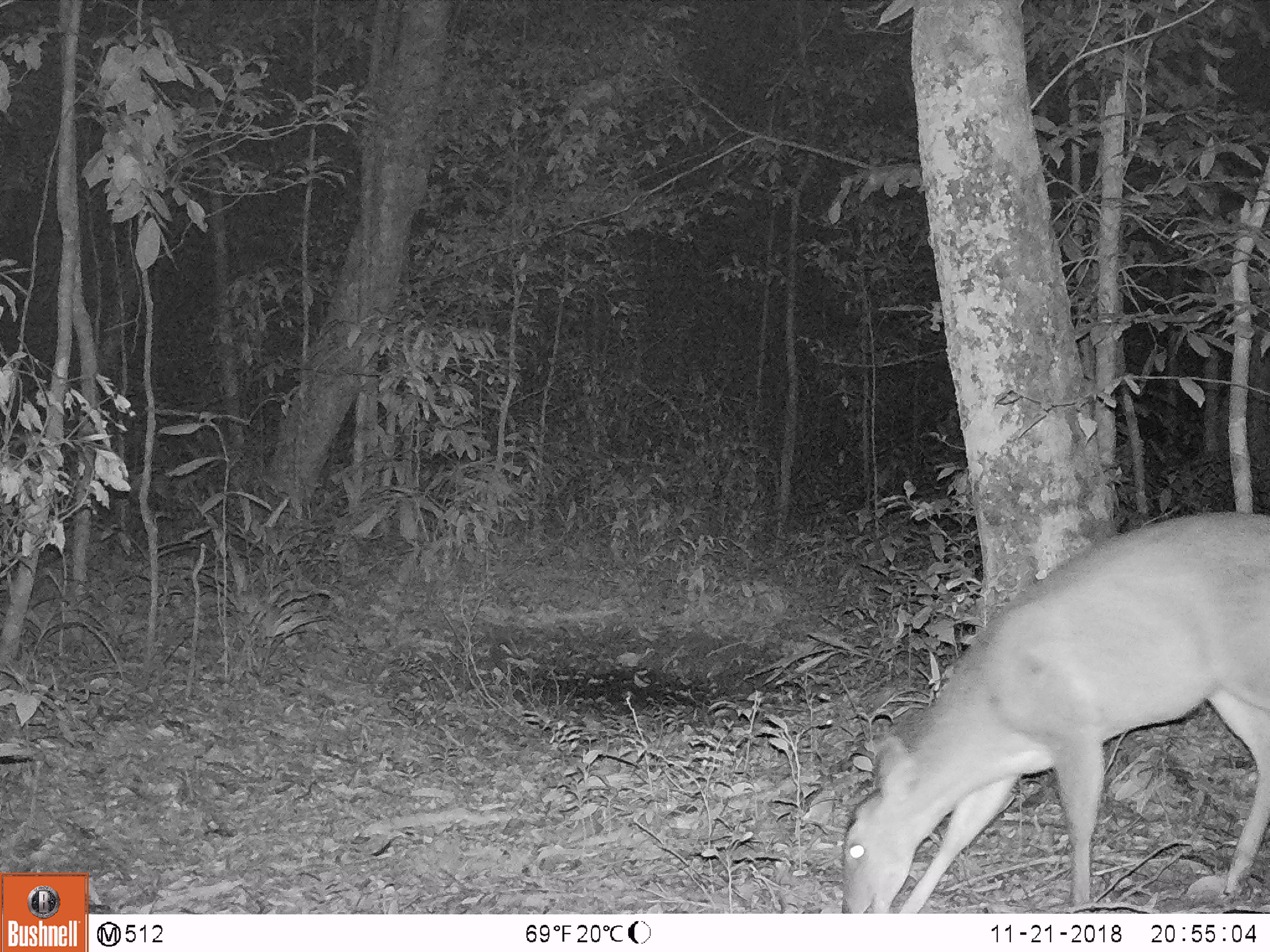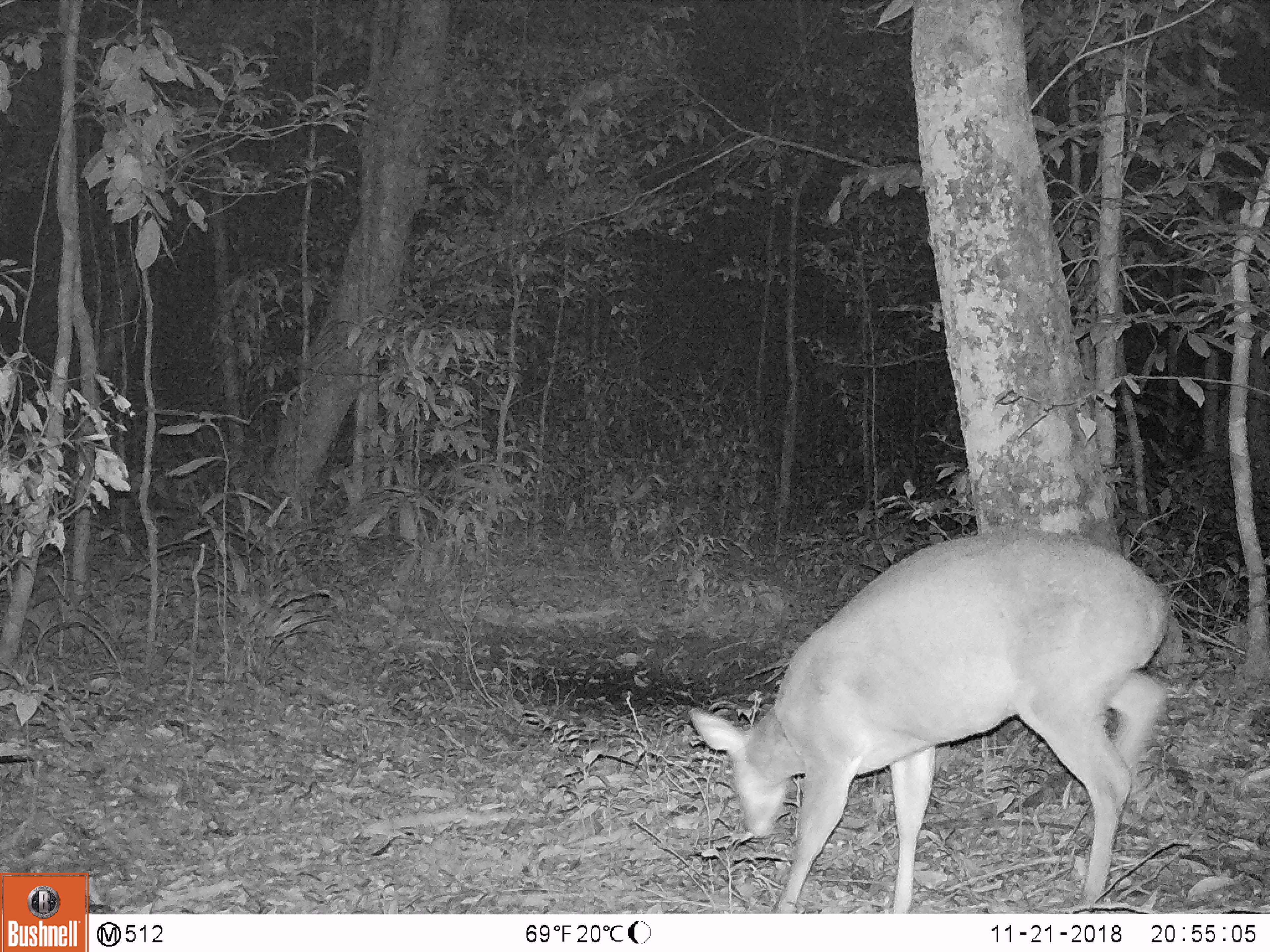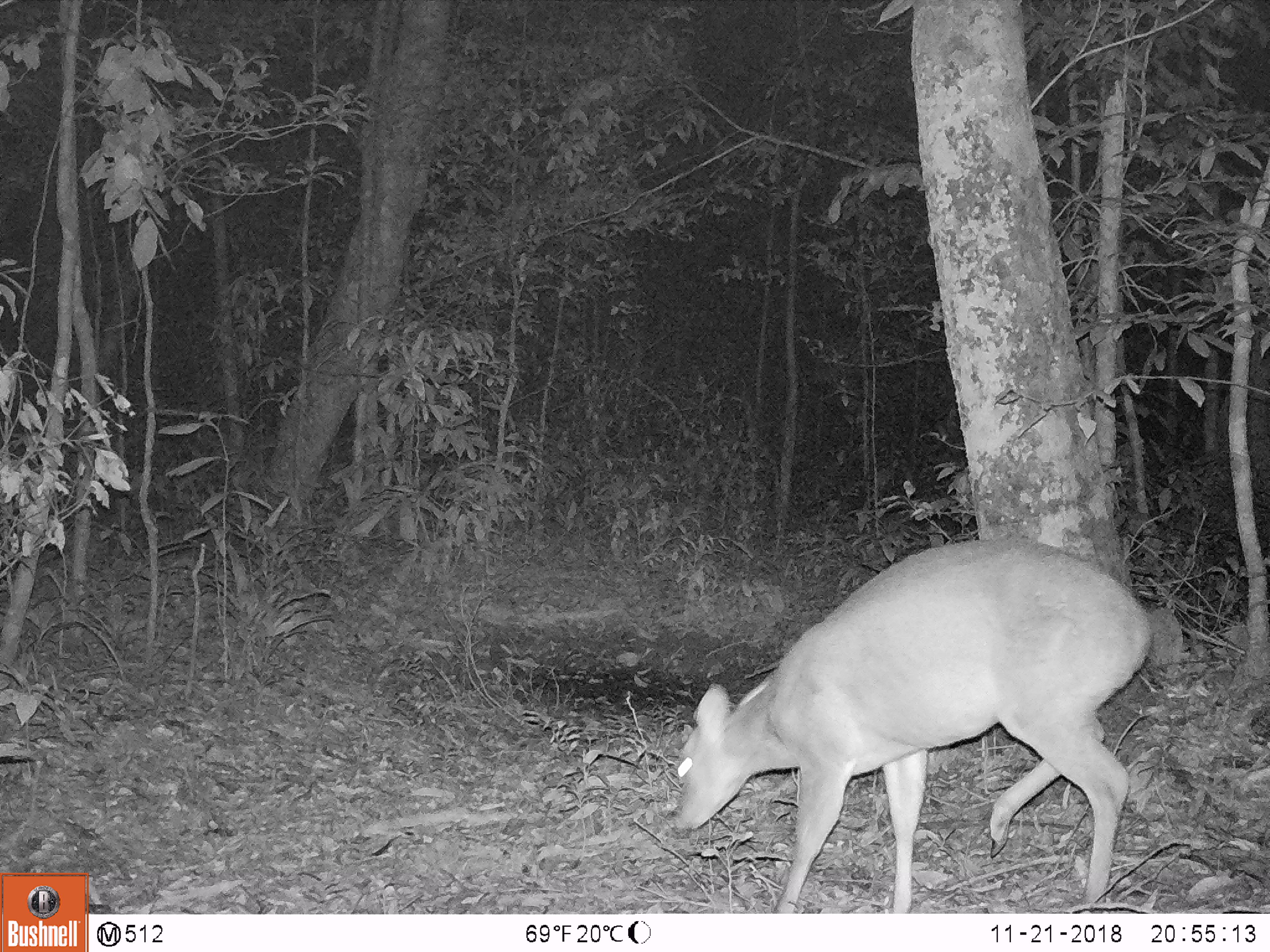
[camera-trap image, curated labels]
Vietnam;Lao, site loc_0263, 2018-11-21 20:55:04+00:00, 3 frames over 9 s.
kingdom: Animalia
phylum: Chordata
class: Mammalia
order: Artiodactyla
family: Cervidae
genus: Muntiacus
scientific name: Muntiacus vuquangensis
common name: large-antlered muntjac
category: large antlered muntjac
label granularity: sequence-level